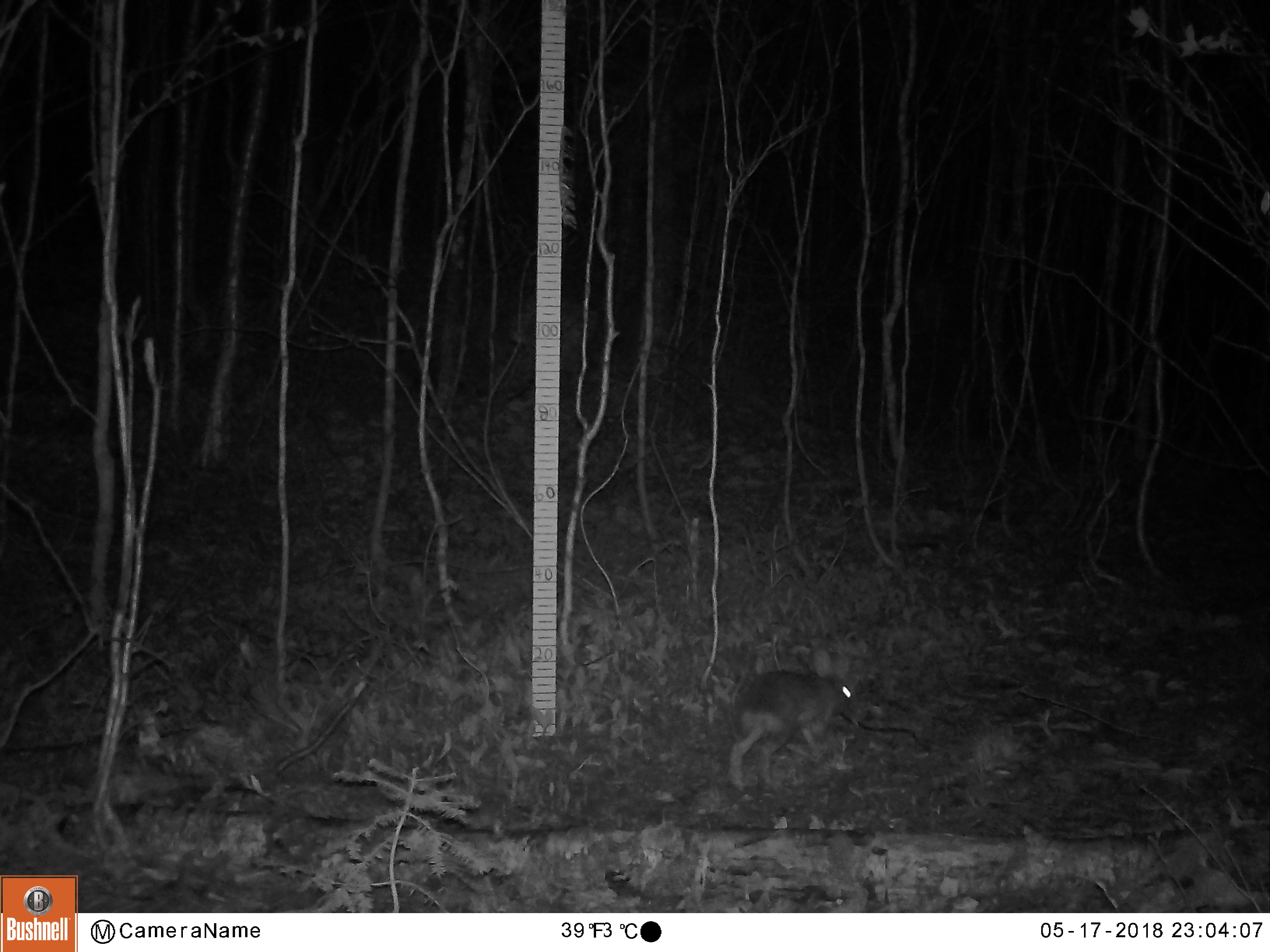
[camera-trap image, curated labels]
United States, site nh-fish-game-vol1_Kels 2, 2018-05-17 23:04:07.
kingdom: Animalia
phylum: Chordata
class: Mammalia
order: Lagomorpha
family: Leporidae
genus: Lepus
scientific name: Lepus americanus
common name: snowshoe hare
Snowshoe hare (Lepus americanus).